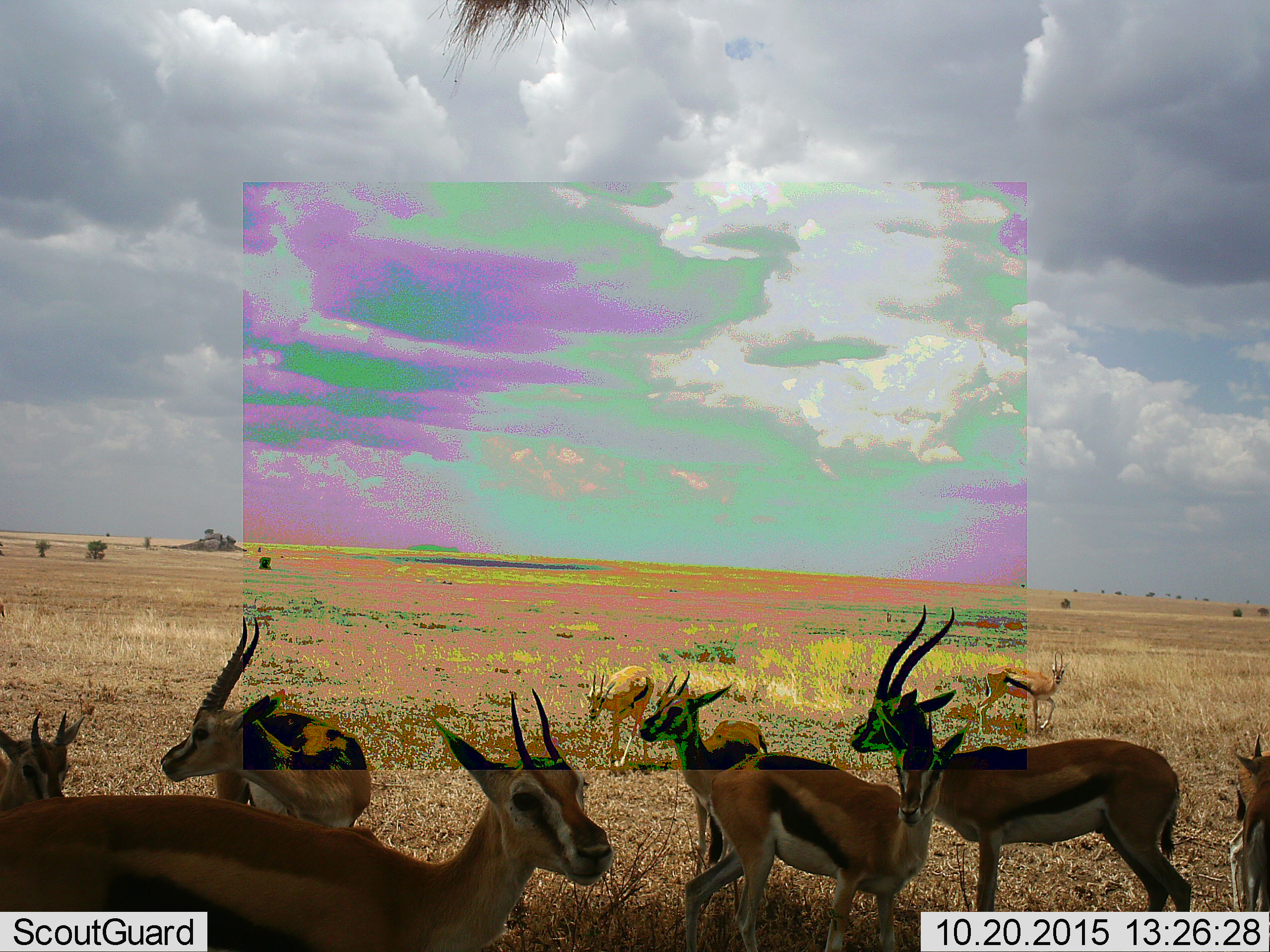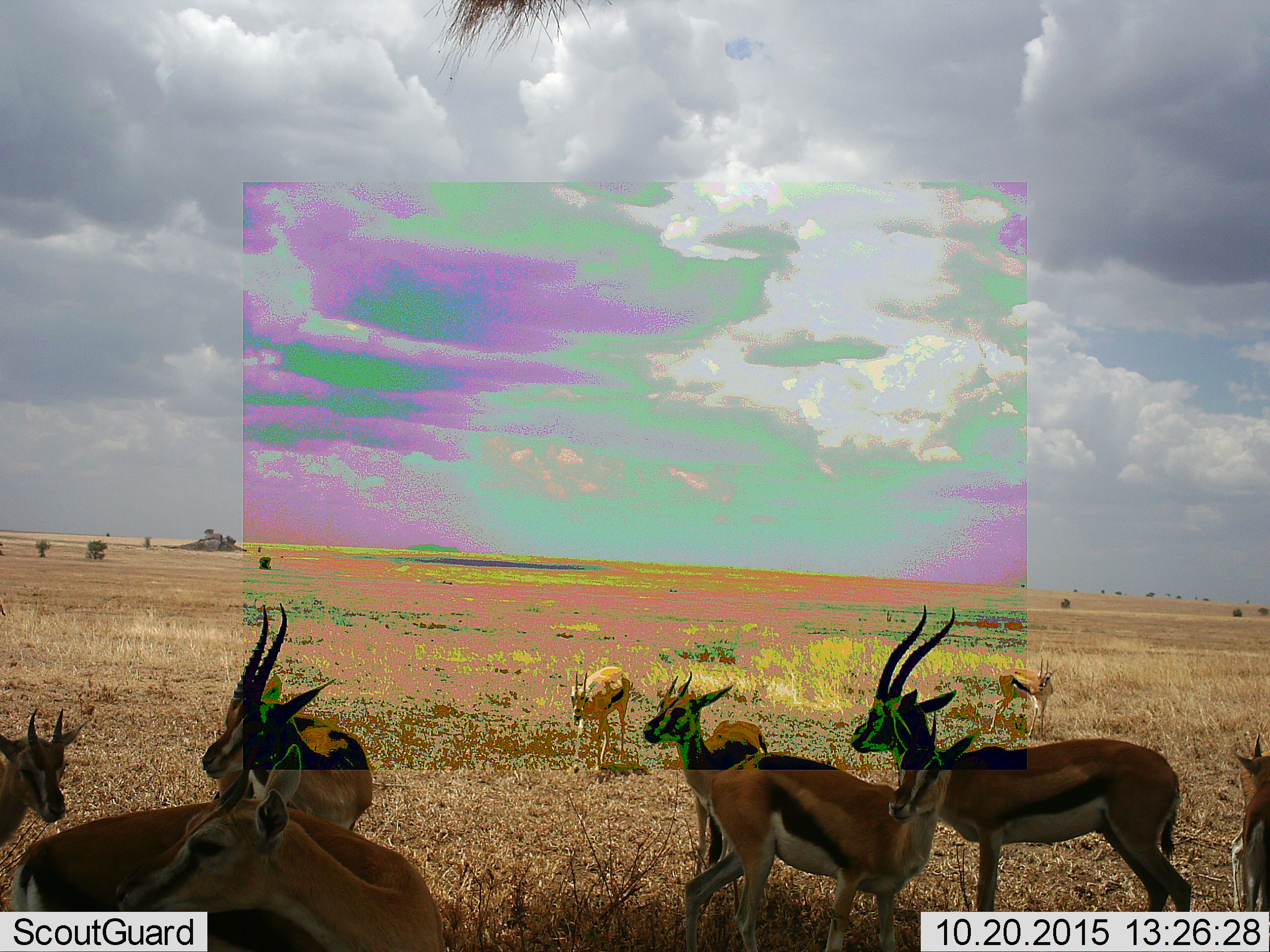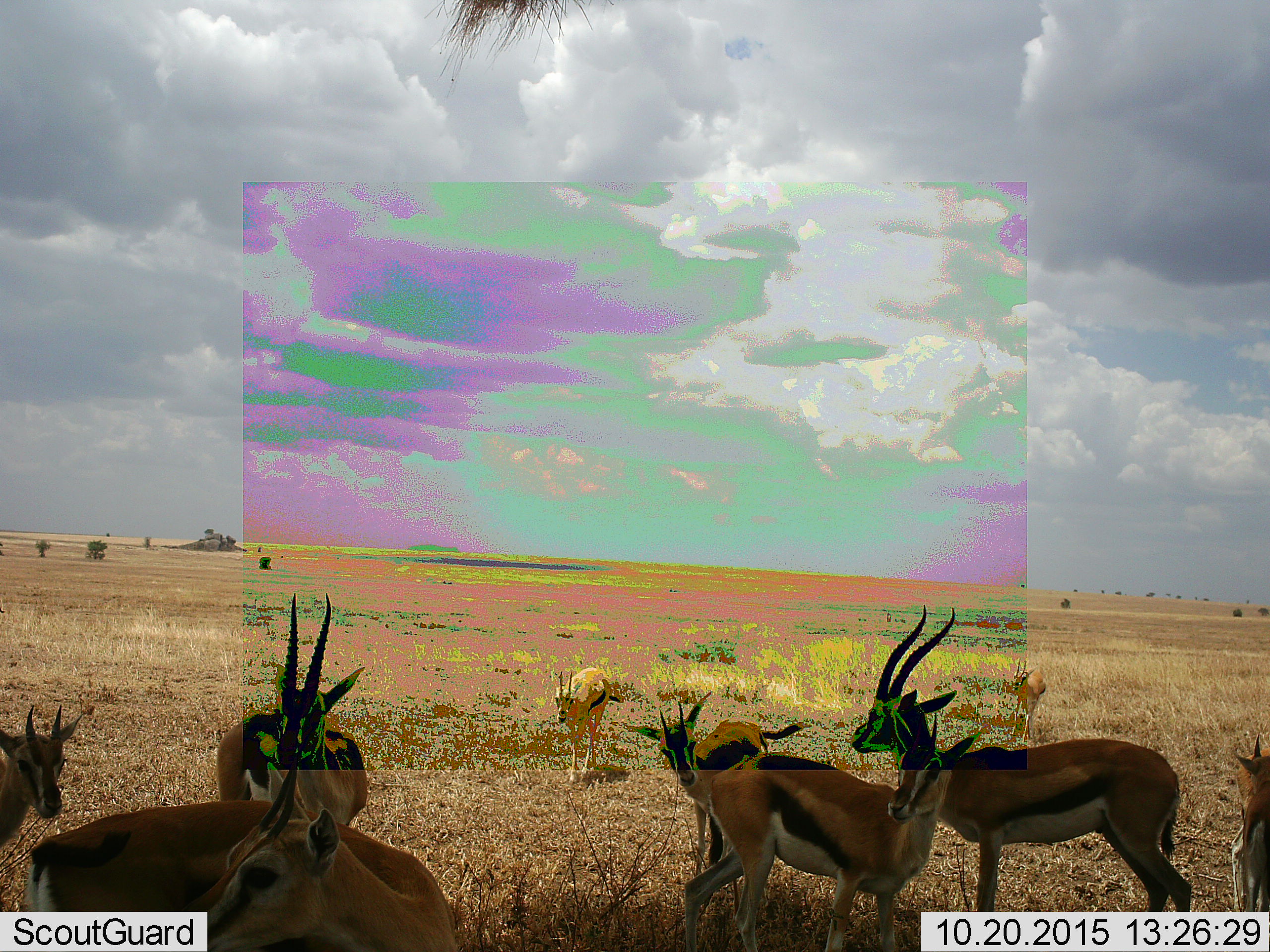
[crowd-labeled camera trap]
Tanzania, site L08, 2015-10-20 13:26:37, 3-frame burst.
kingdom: Animalia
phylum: Chordata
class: Mammalia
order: Artiodactyla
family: Bovidae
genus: Eudorcas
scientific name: Eudorcas thomsonii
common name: thomson's gazelle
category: gazellethomsons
Gazellethomsons (thomson's gazelle) (Eudorcas thomsonii), count 10. Behavior (volunteer vote fractions): standing 100%, resting 0%, moving 90%, interacting 0%. Young present (vote fraction): 10%. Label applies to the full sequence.